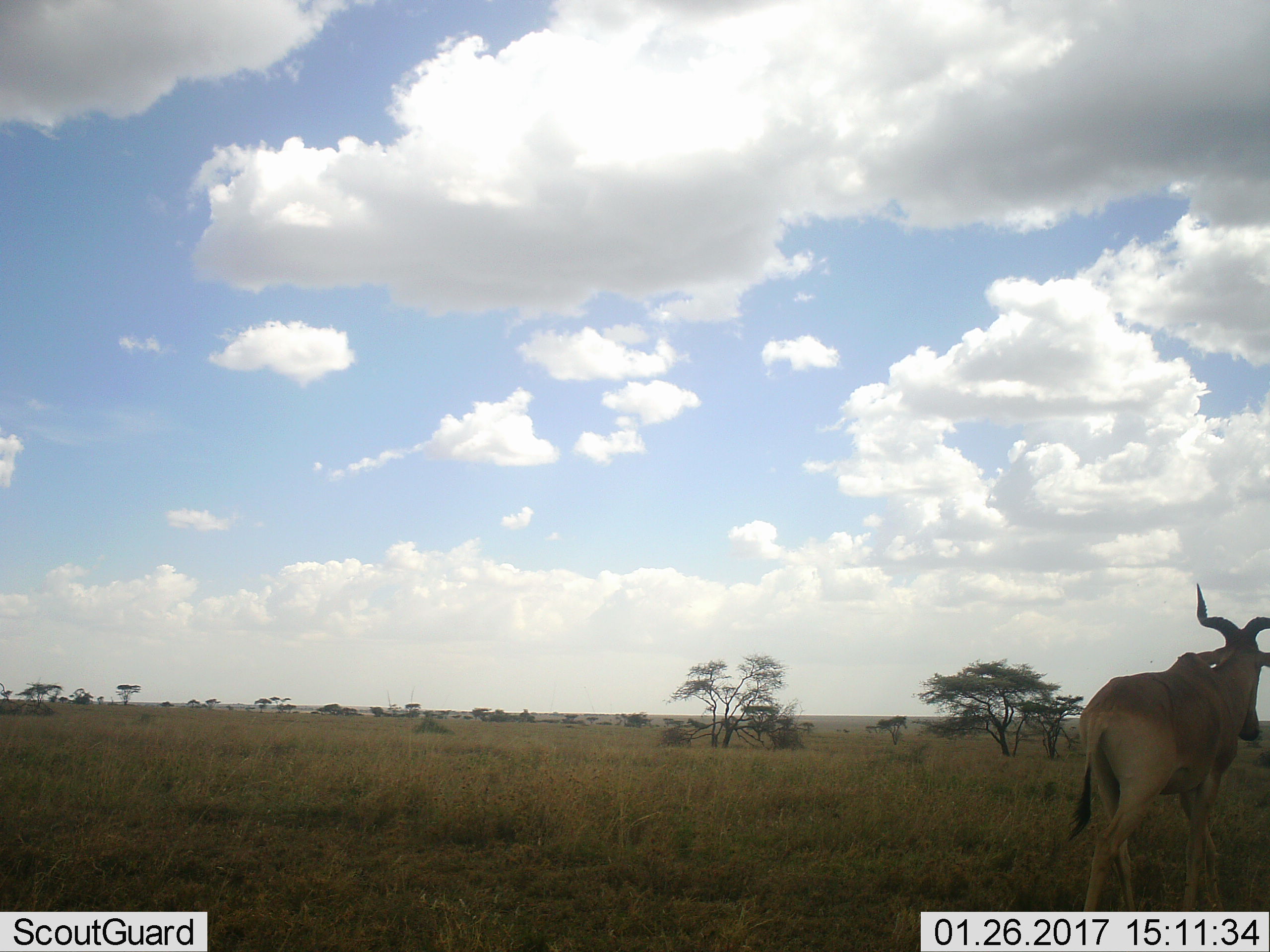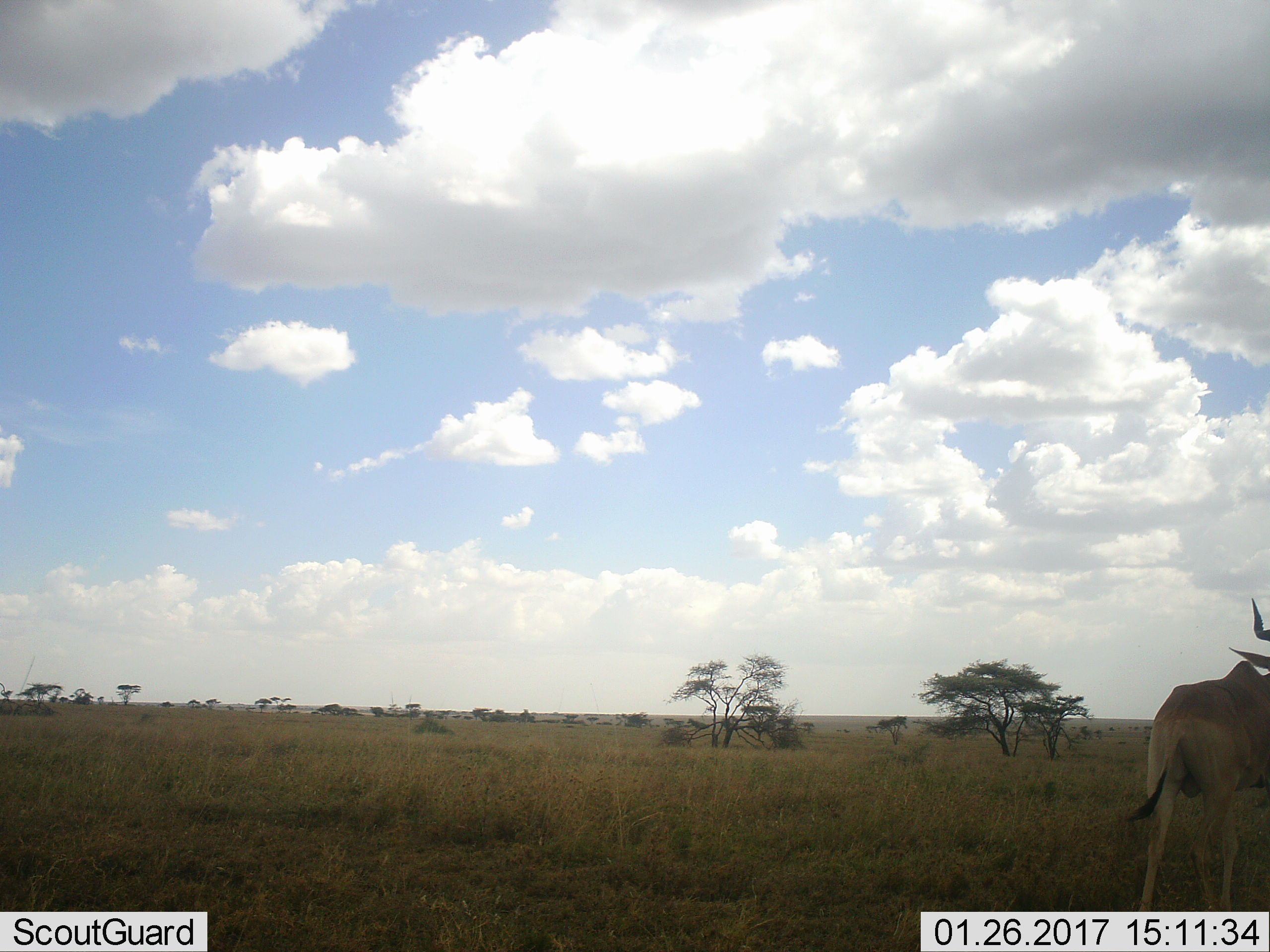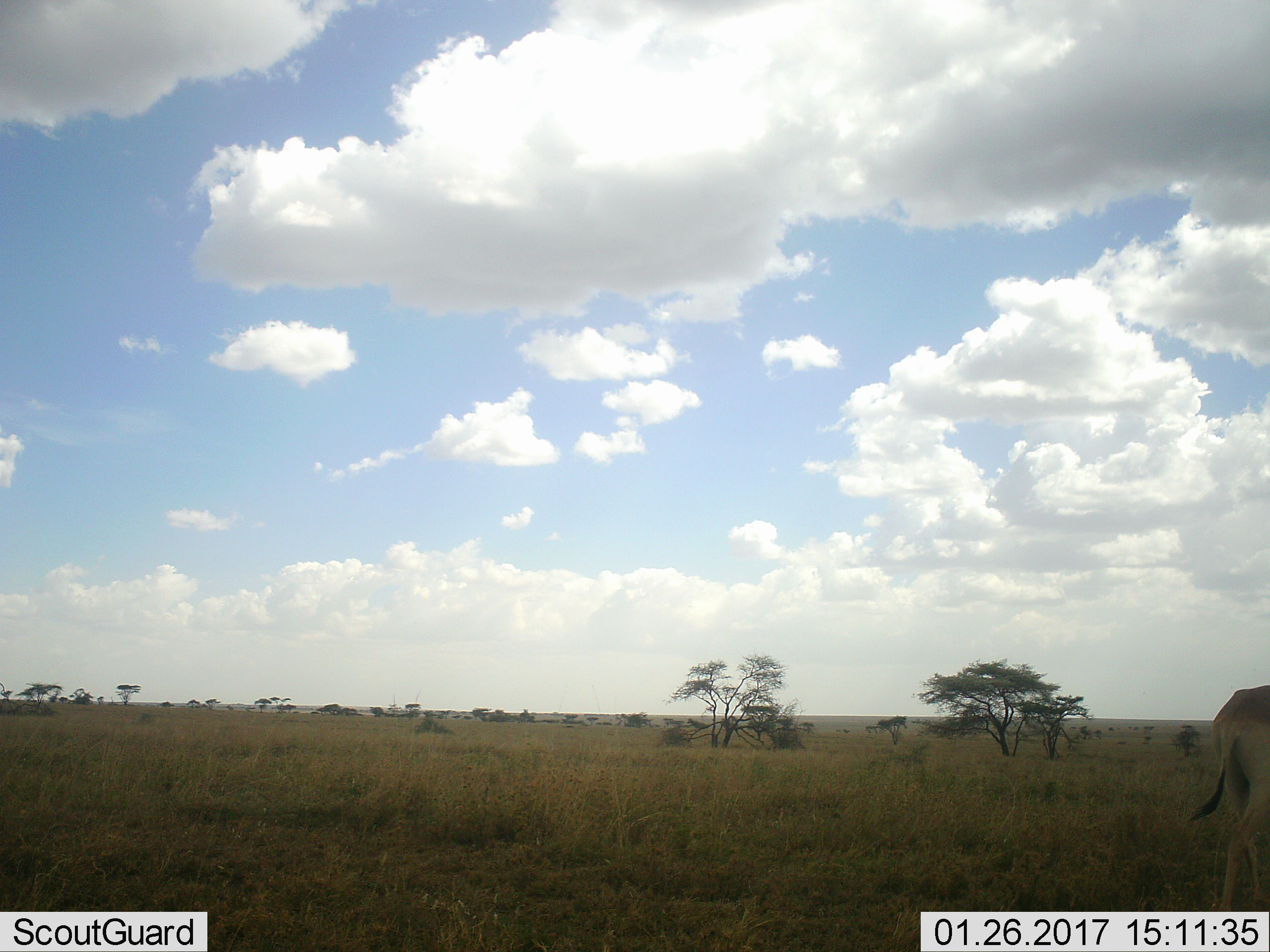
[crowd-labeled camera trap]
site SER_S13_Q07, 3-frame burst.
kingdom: Animalia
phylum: Chordata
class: Mammalia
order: Artiodactyla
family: Bovidae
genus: Alcelaphus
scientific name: Alcelaphus buselaphus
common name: hartebeest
Hartebeest (Alcelaphus buselaphus), count 1. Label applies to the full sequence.